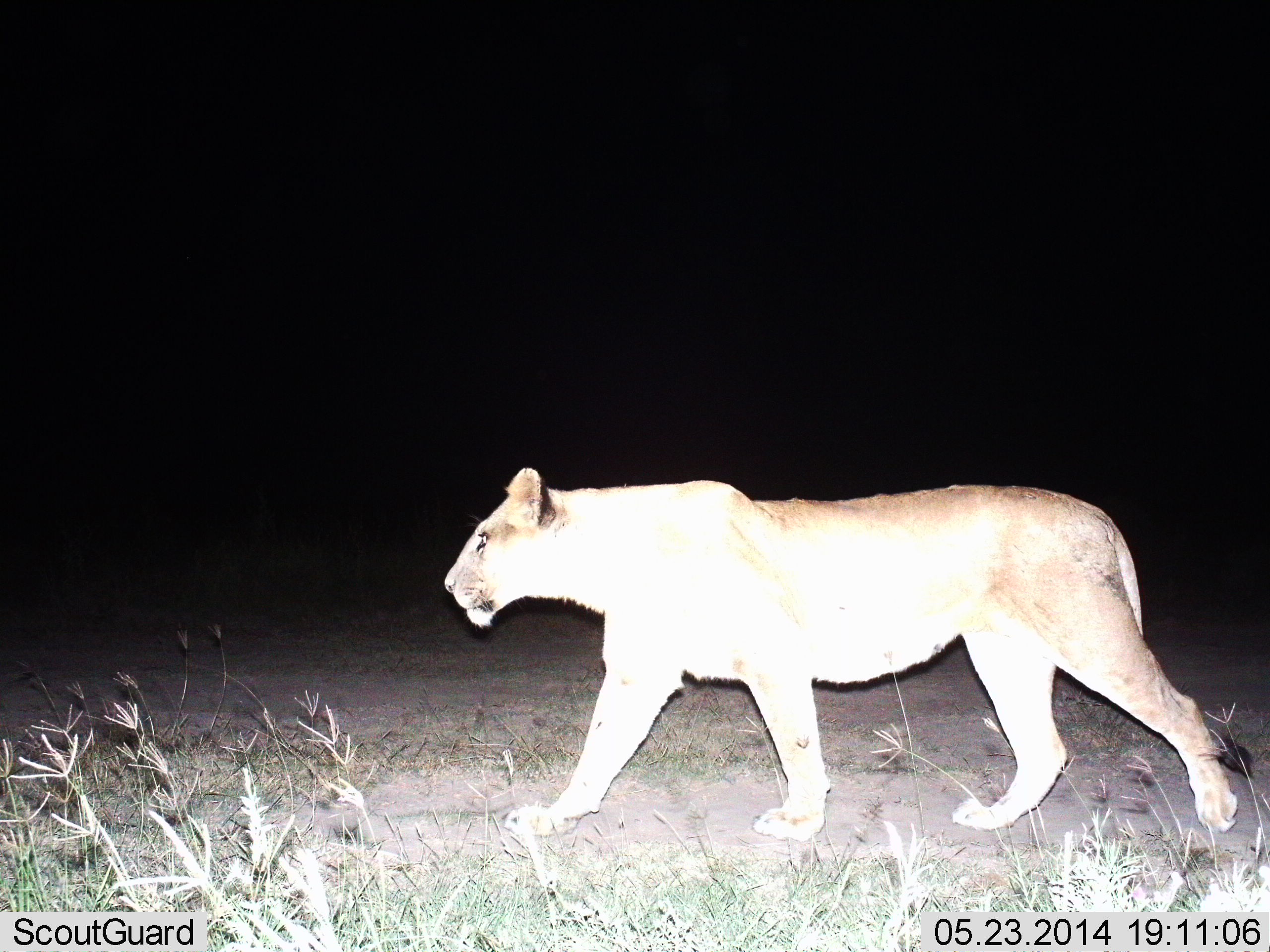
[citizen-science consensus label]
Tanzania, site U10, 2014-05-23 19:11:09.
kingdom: Animalia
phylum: Chordata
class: Mammalia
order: Carnivora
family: Felidae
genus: Panthera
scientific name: Panthera leo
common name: lion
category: lionfemale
Lionfemale (lion) (Panthera leo), count 1. Behavior (volunteer vote fractions): standing 20%, resting 0%, moving 90%, interacting 0%. Young present (vote fraction): 0%. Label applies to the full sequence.